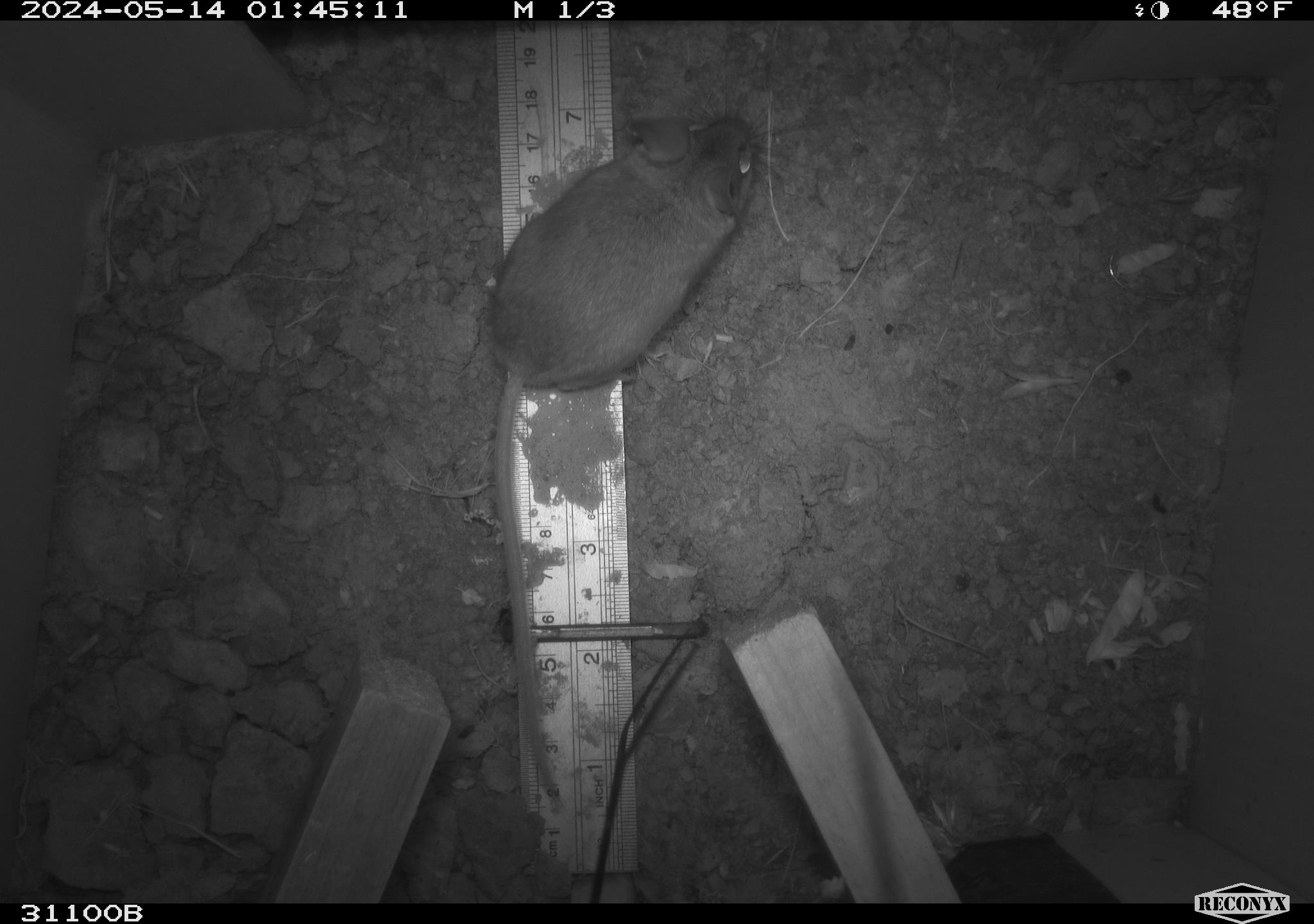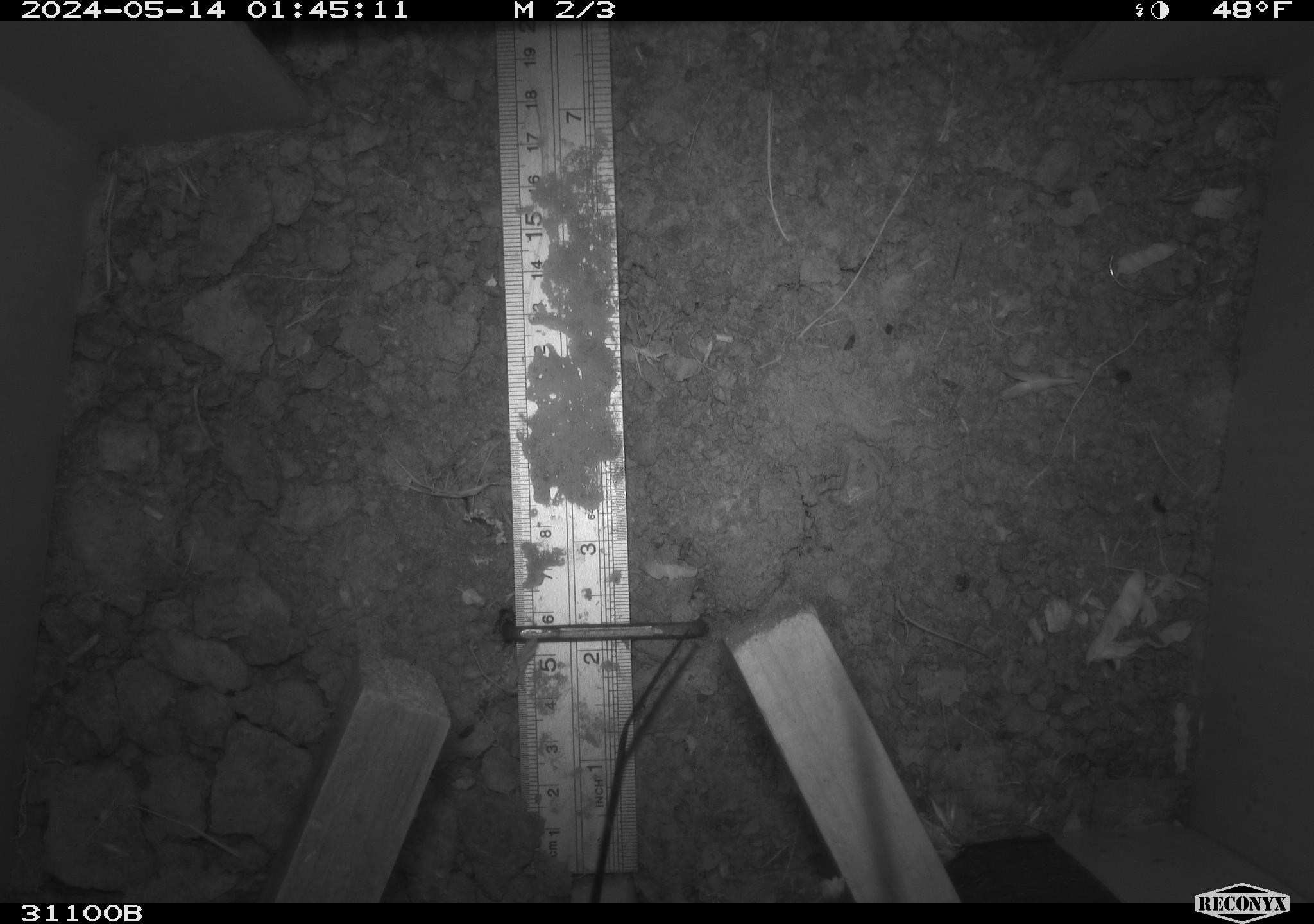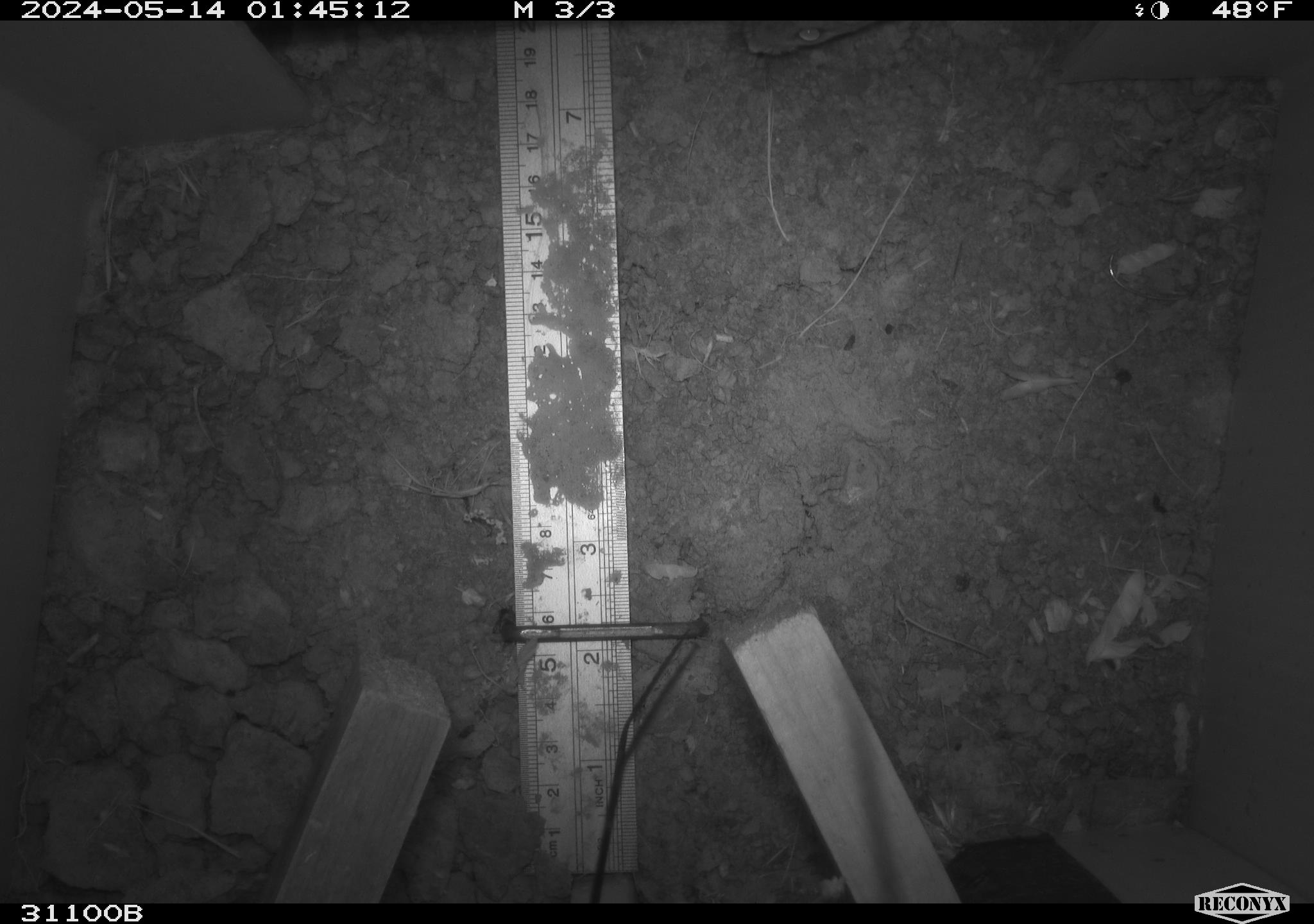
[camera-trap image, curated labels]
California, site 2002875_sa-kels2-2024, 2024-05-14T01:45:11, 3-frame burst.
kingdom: Animalia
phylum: Chordata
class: Mammalia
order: Rodentia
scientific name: Rodentia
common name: rodent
Rodent (Rodentia).